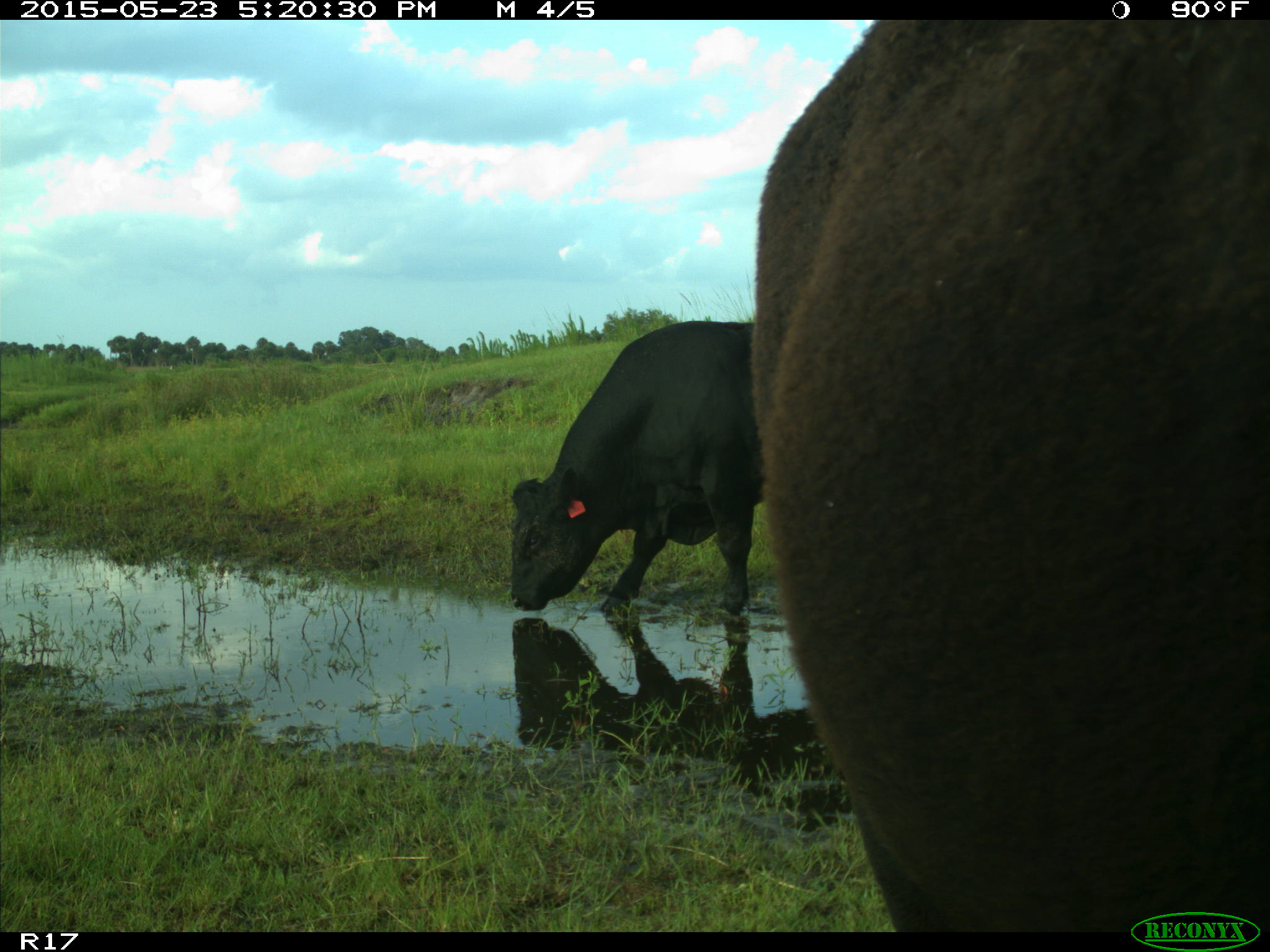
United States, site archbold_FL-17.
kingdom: Animalia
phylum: Chordata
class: Mammalia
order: Artiodactyla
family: Bovidae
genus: Bos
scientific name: Bos taurus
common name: domestic cow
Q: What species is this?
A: Bos taurus (domestic cow).